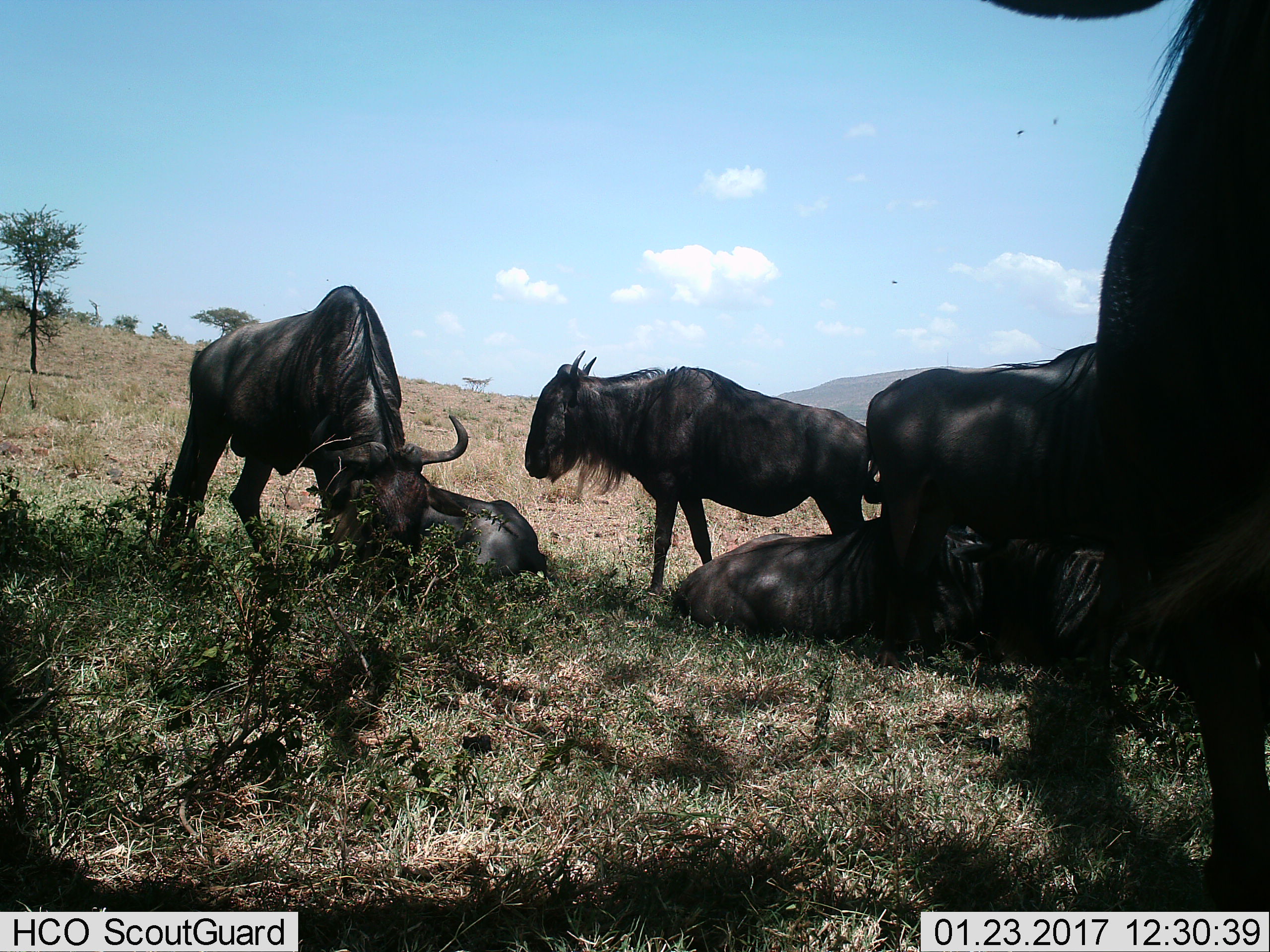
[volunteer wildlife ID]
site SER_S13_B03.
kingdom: Animalia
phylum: Chordata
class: Mammalia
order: Artiodactyla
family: Bovidae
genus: Connochaetes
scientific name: Connochaetes taurinus taurinus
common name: blue wildebeest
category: wildebeestblue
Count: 7.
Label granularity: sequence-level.